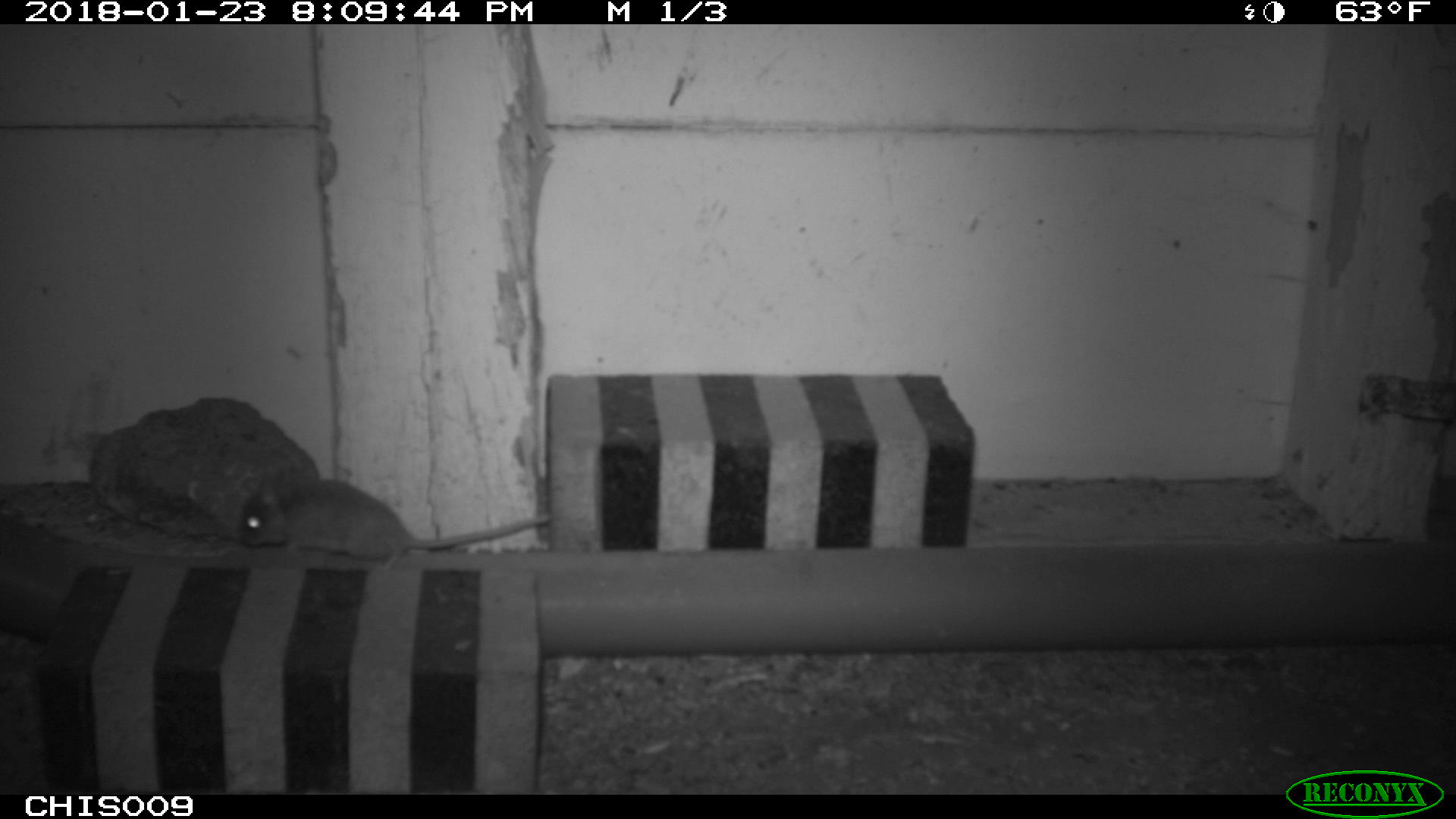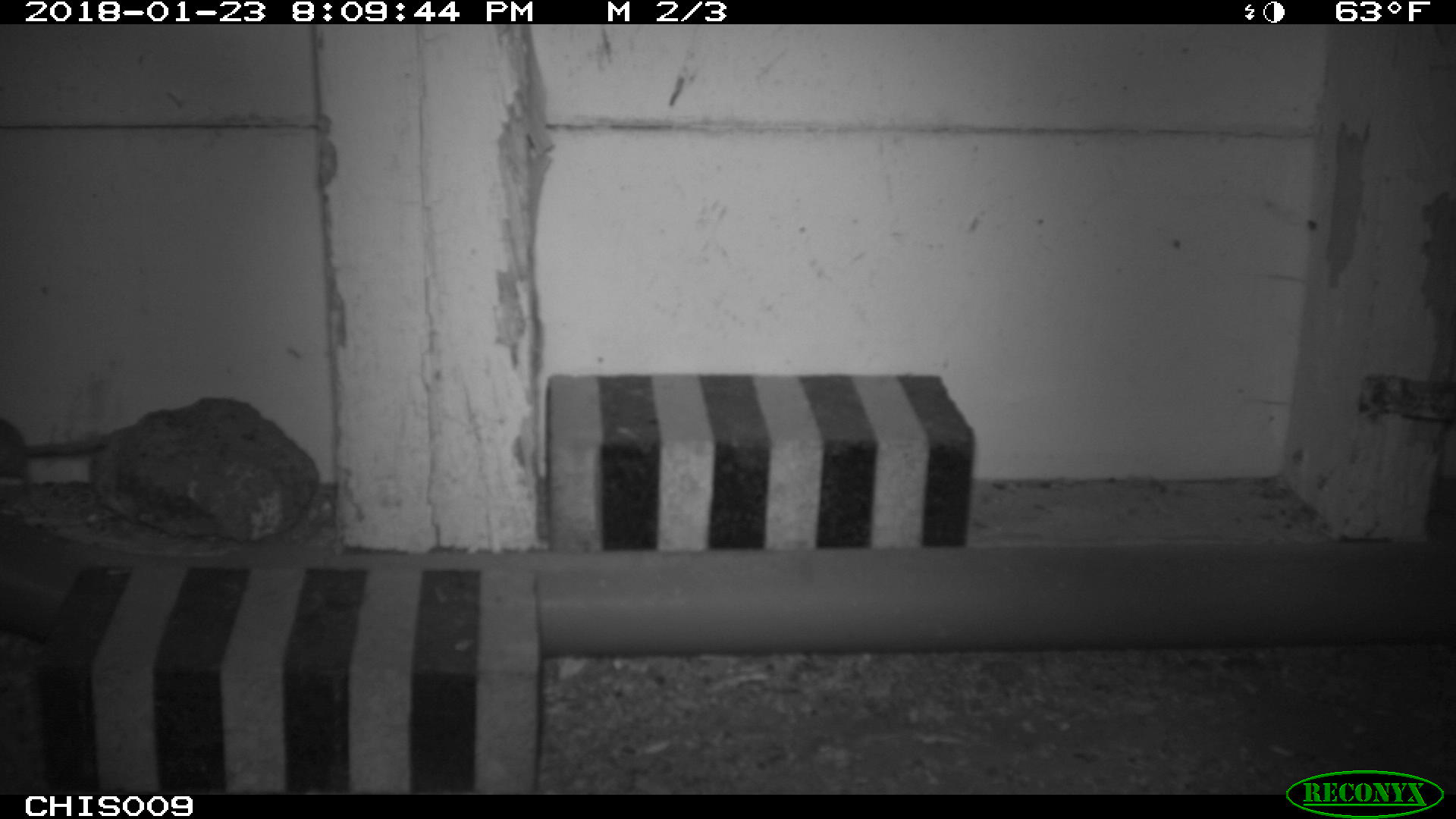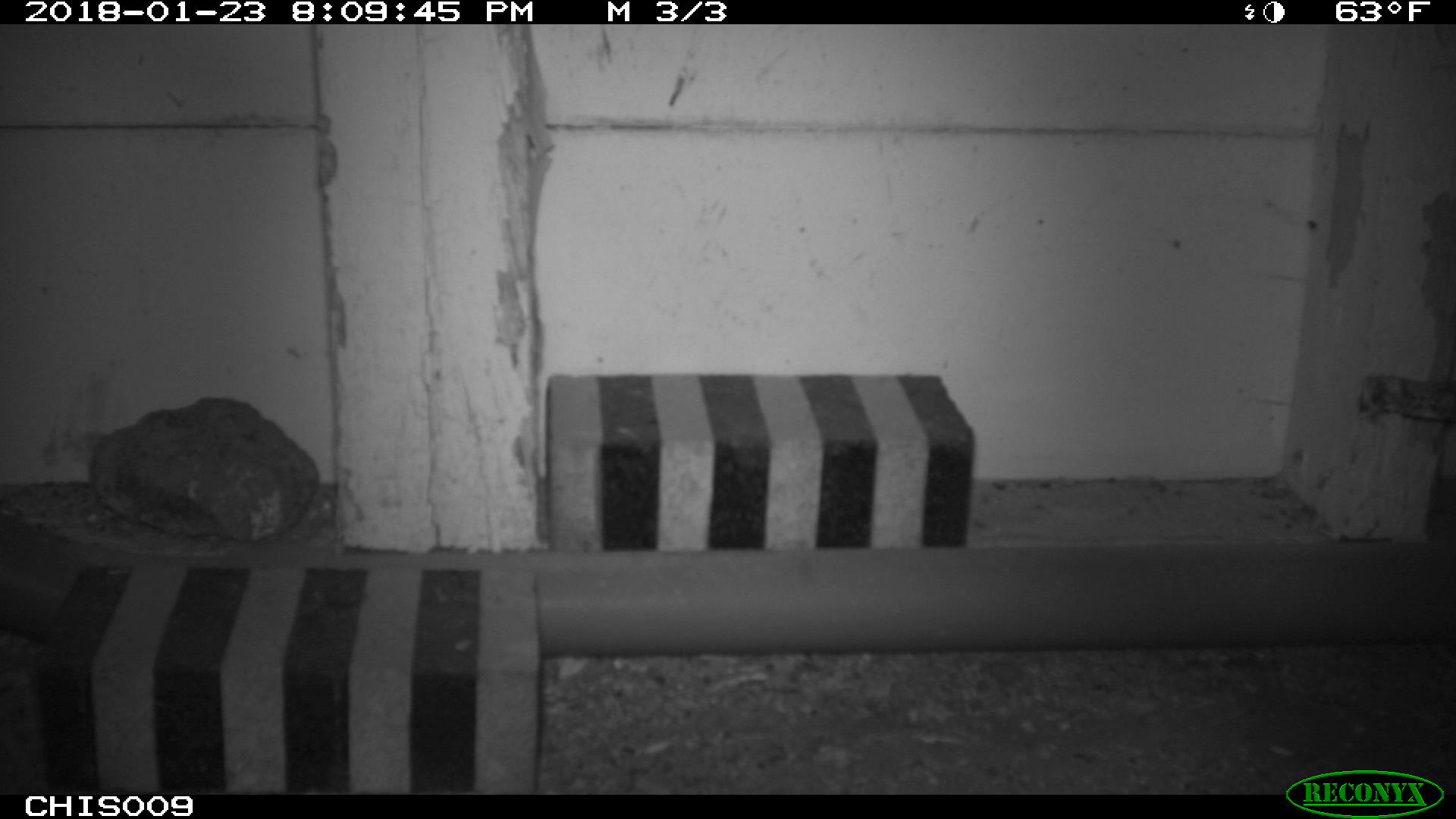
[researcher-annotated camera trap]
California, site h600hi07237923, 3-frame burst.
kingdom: Animalia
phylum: Chordata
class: Mammalia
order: Rodentia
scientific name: Rodentia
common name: rodent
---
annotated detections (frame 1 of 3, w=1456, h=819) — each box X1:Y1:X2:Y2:
rodent: 240:475:551:569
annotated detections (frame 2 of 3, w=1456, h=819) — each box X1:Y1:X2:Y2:
rodent: 0:416:104:496